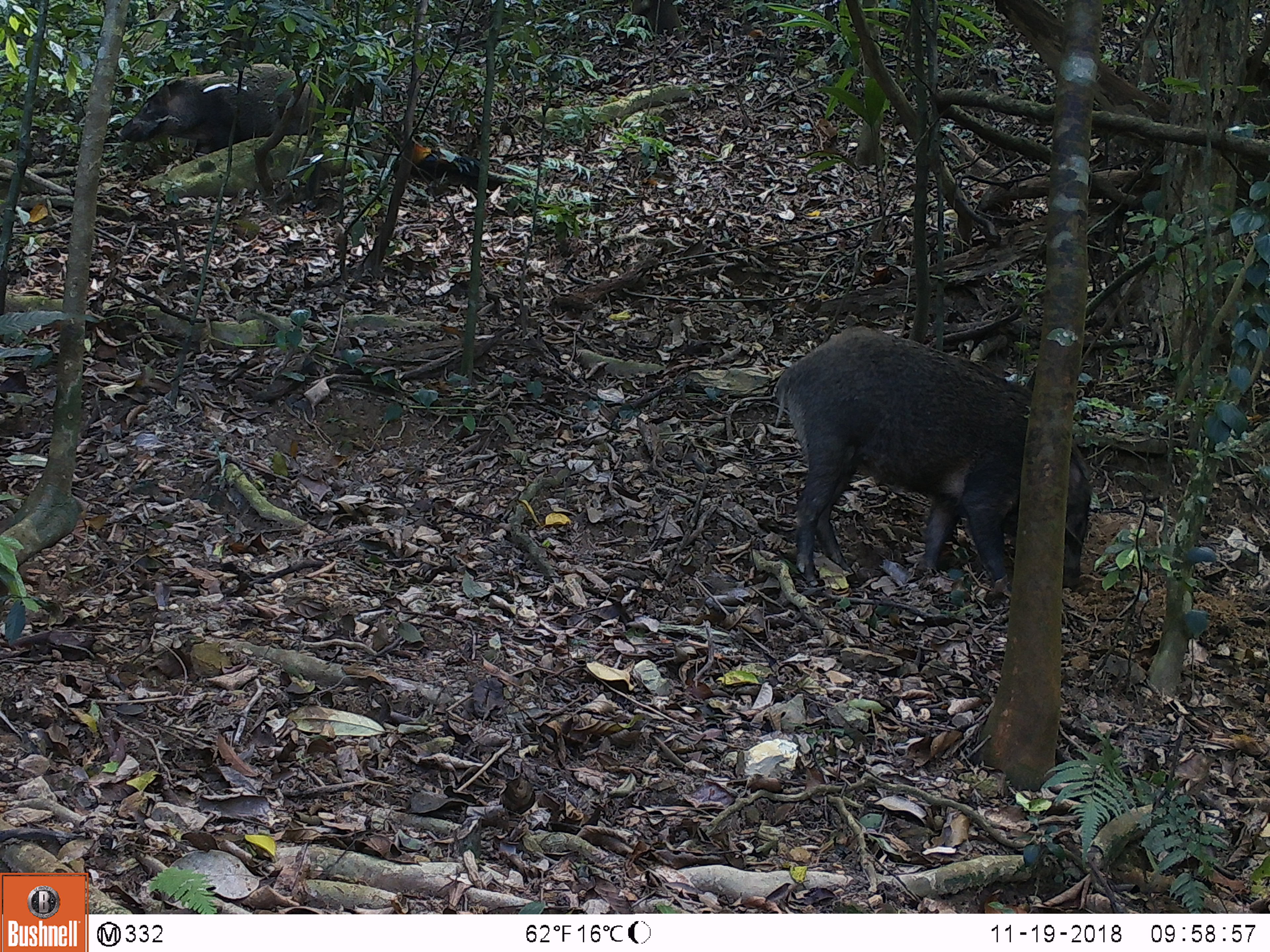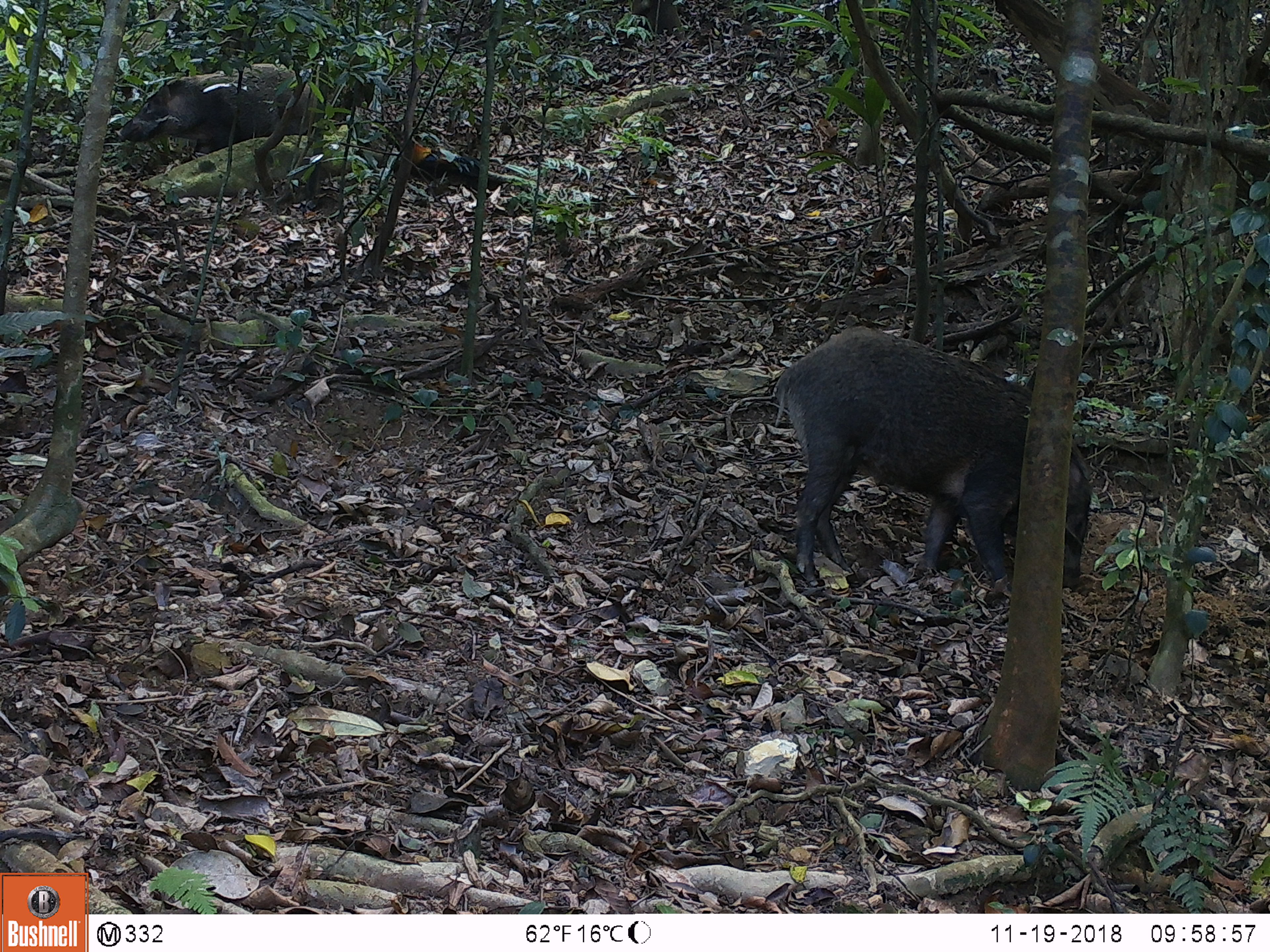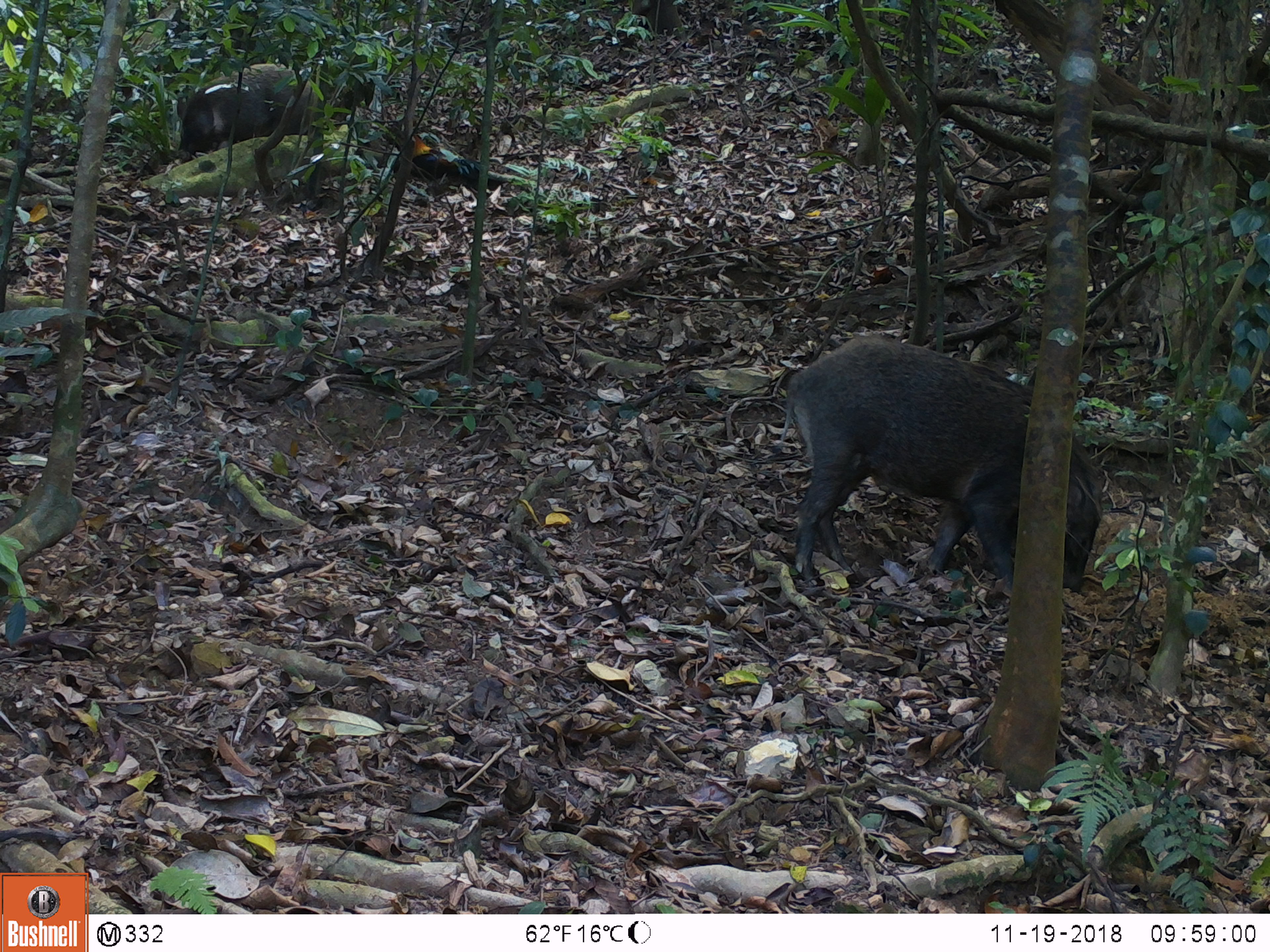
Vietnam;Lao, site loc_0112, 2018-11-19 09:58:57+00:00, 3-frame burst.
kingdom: Animalia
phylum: Chordata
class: Aves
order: Galliformes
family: Phasianidae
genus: Gallus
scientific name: Gallus gallus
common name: red junglefowl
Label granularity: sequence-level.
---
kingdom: Animalia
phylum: Chordata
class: Mammalia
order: Artiodactyla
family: Suidae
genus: Sus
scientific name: Sus scrofa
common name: eurasian wild pig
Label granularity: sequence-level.